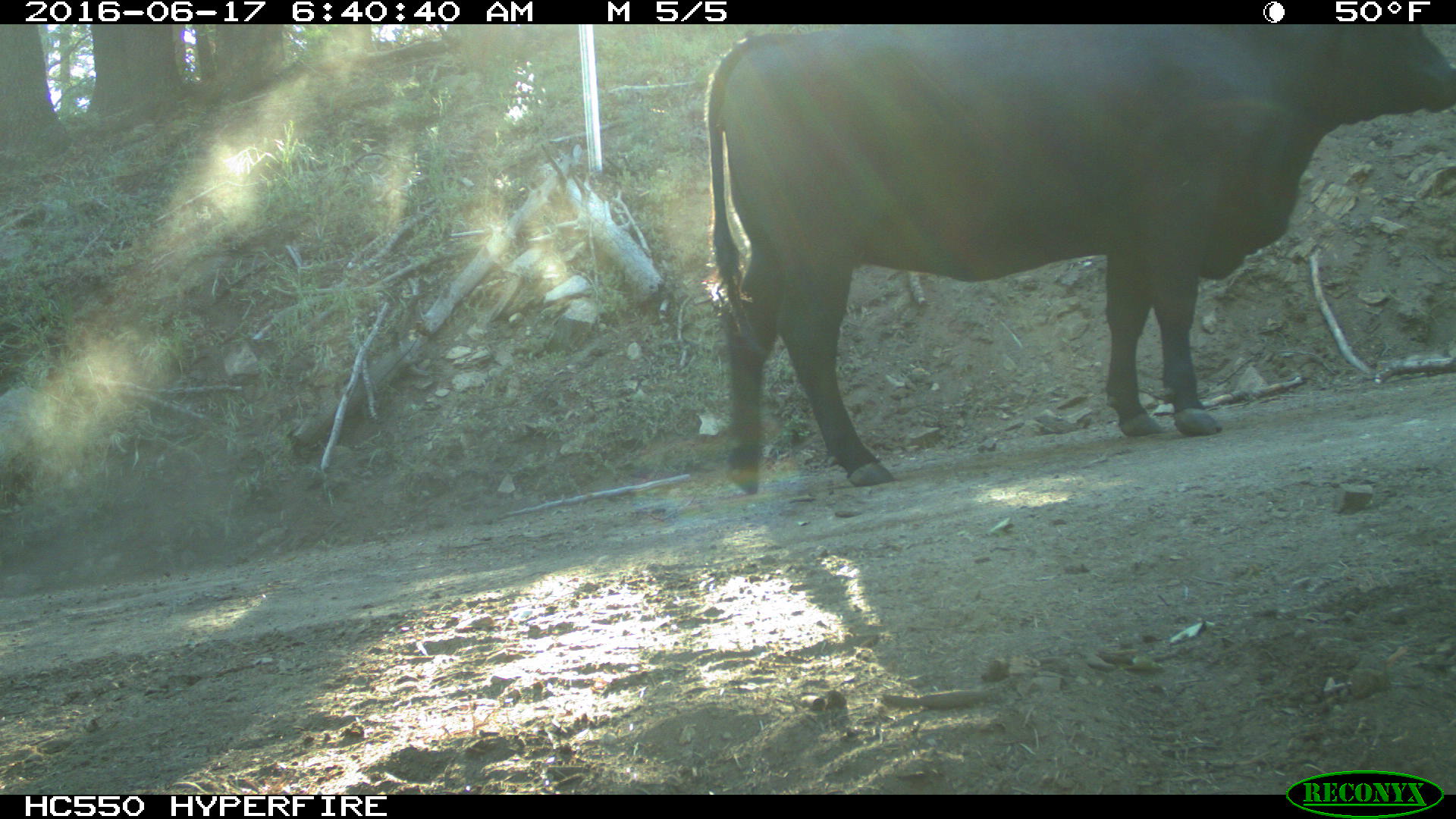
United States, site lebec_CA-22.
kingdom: Animalia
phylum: Chordata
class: Mammalia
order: Artiodactyla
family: Bovidae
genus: Bos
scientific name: Bos taurus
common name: domestic cow